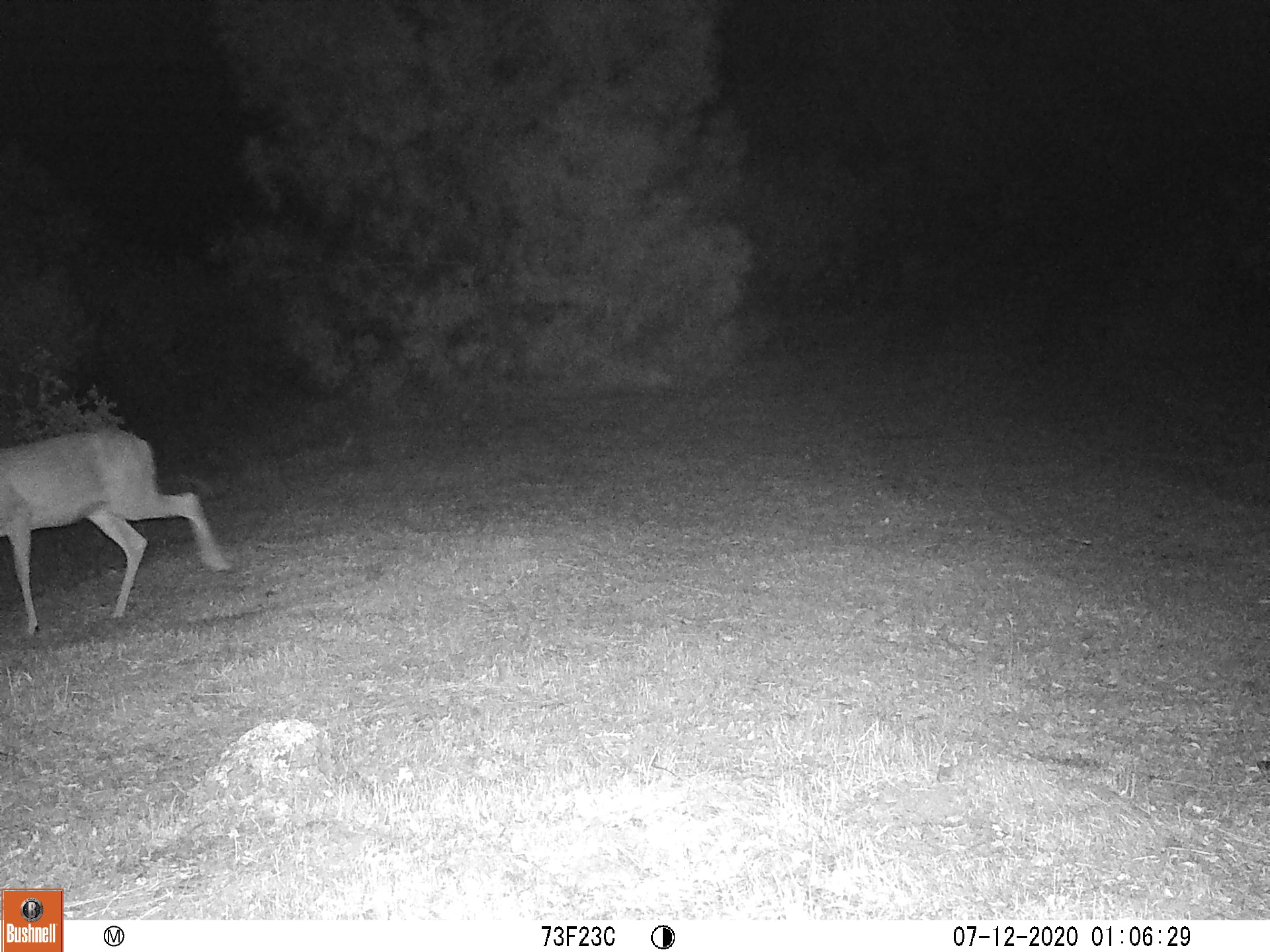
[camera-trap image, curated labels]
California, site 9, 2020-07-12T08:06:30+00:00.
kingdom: Animalia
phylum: Chordata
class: Mammalia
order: Artiodactyla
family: Cervidae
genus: Odocoileus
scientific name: Odocoileus hemionus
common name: mule deer